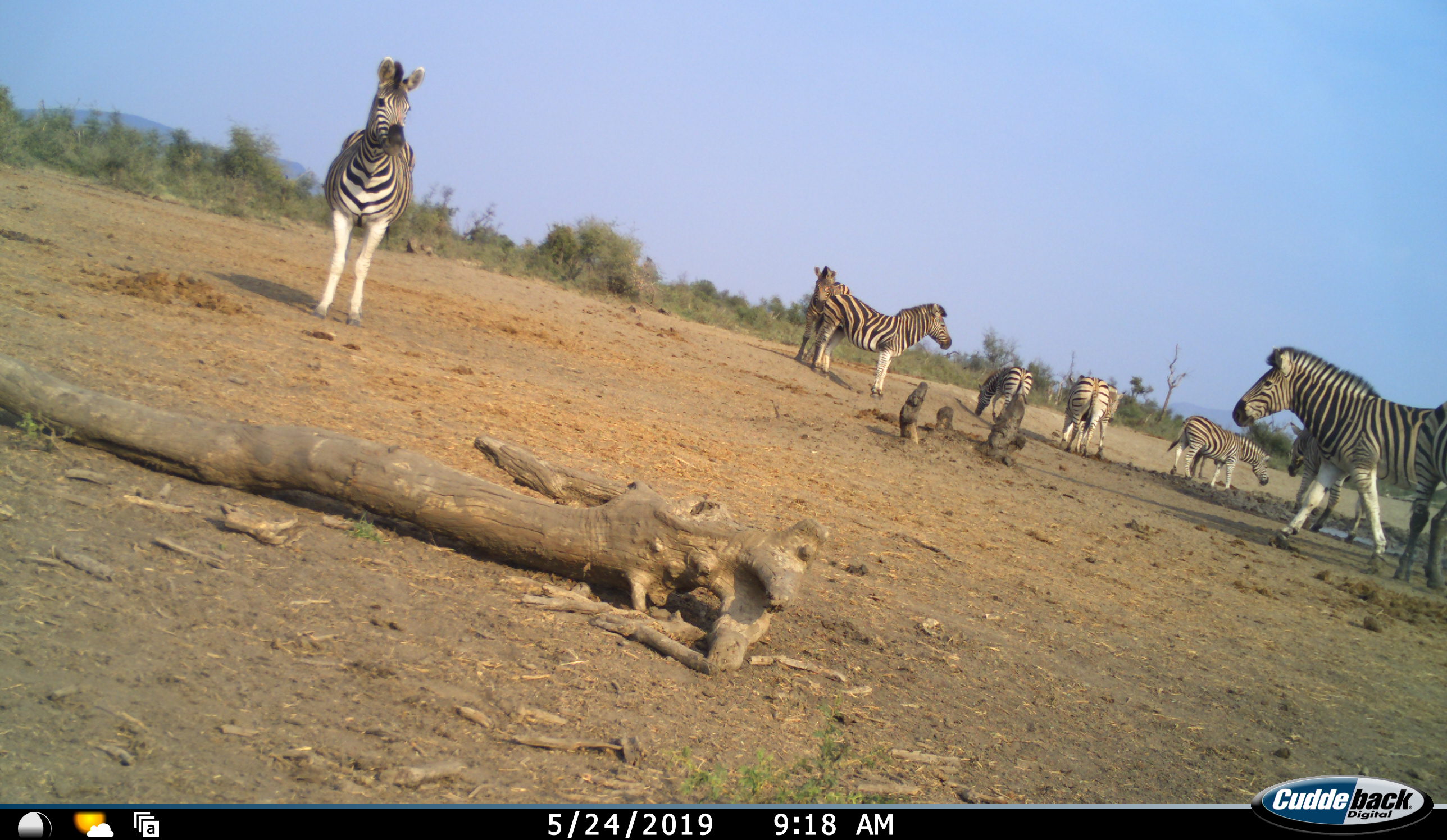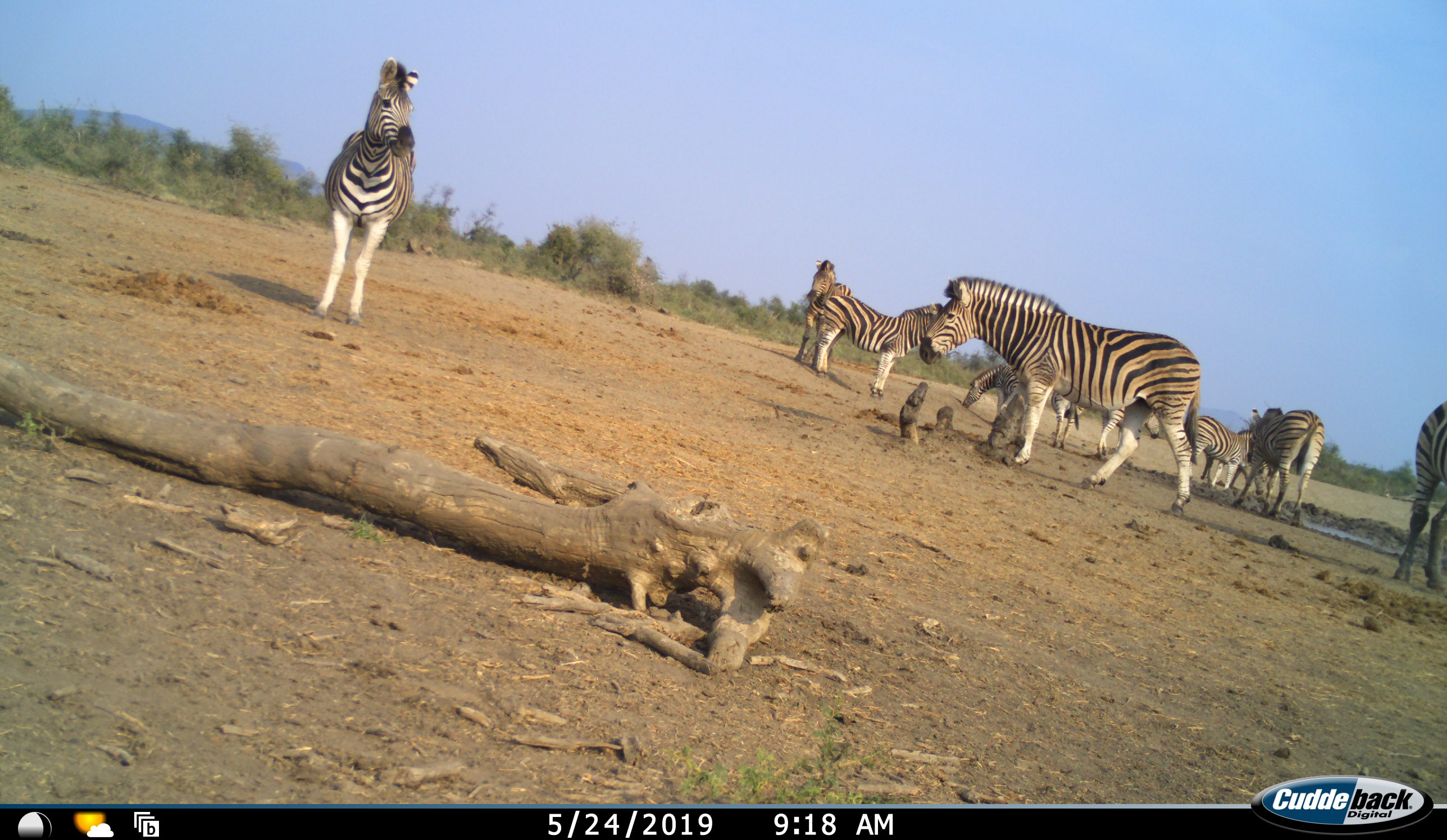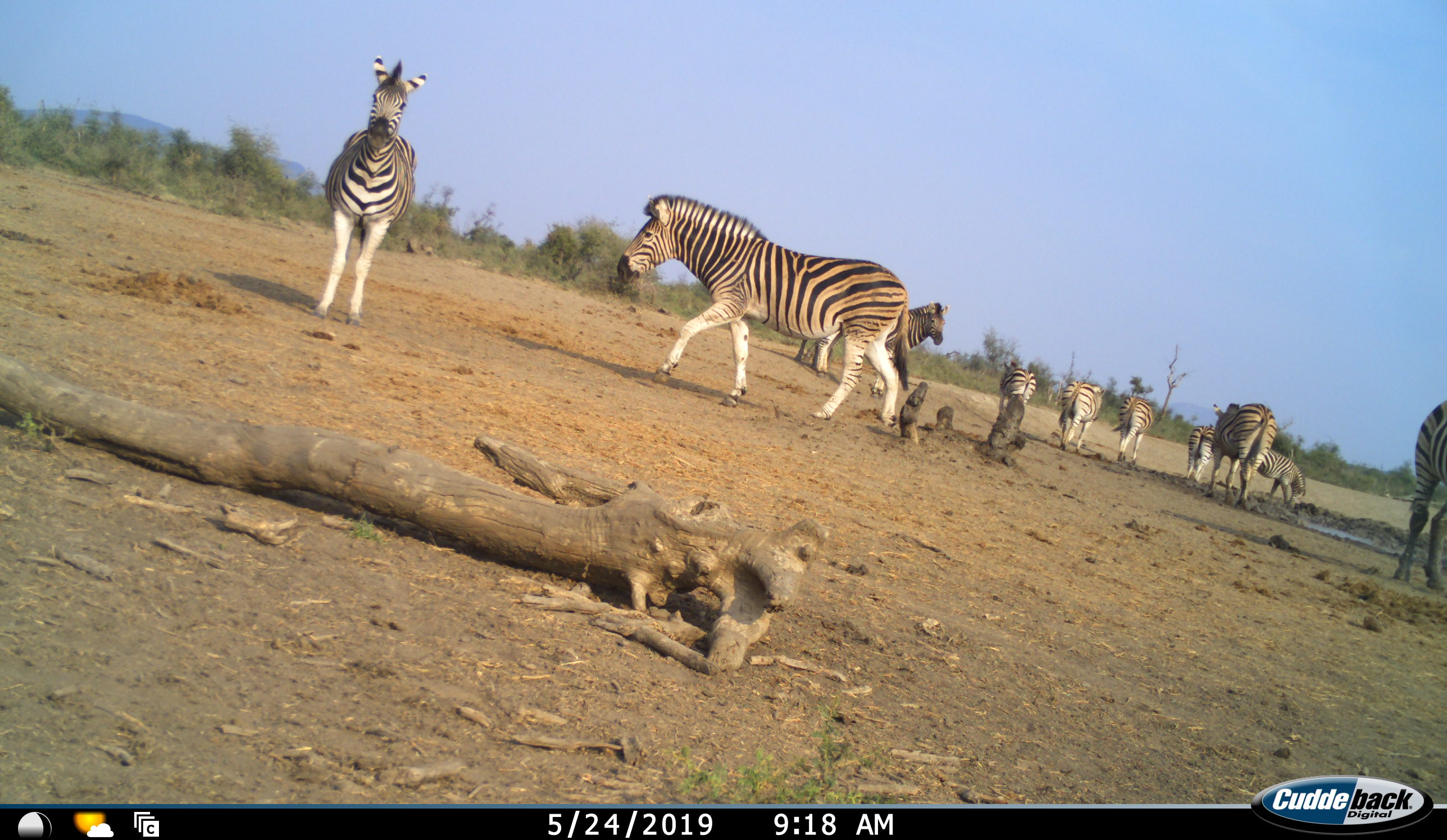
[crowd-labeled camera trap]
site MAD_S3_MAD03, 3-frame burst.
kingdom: Animalia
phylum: Chordata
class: Mammalia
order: Perissodactyla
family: Equidae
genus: Equus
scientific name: Equus quagga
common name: plains zebra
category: zebraplains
Zebraplains (plains zebra) (Equus quagga), count 10. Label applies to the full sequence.